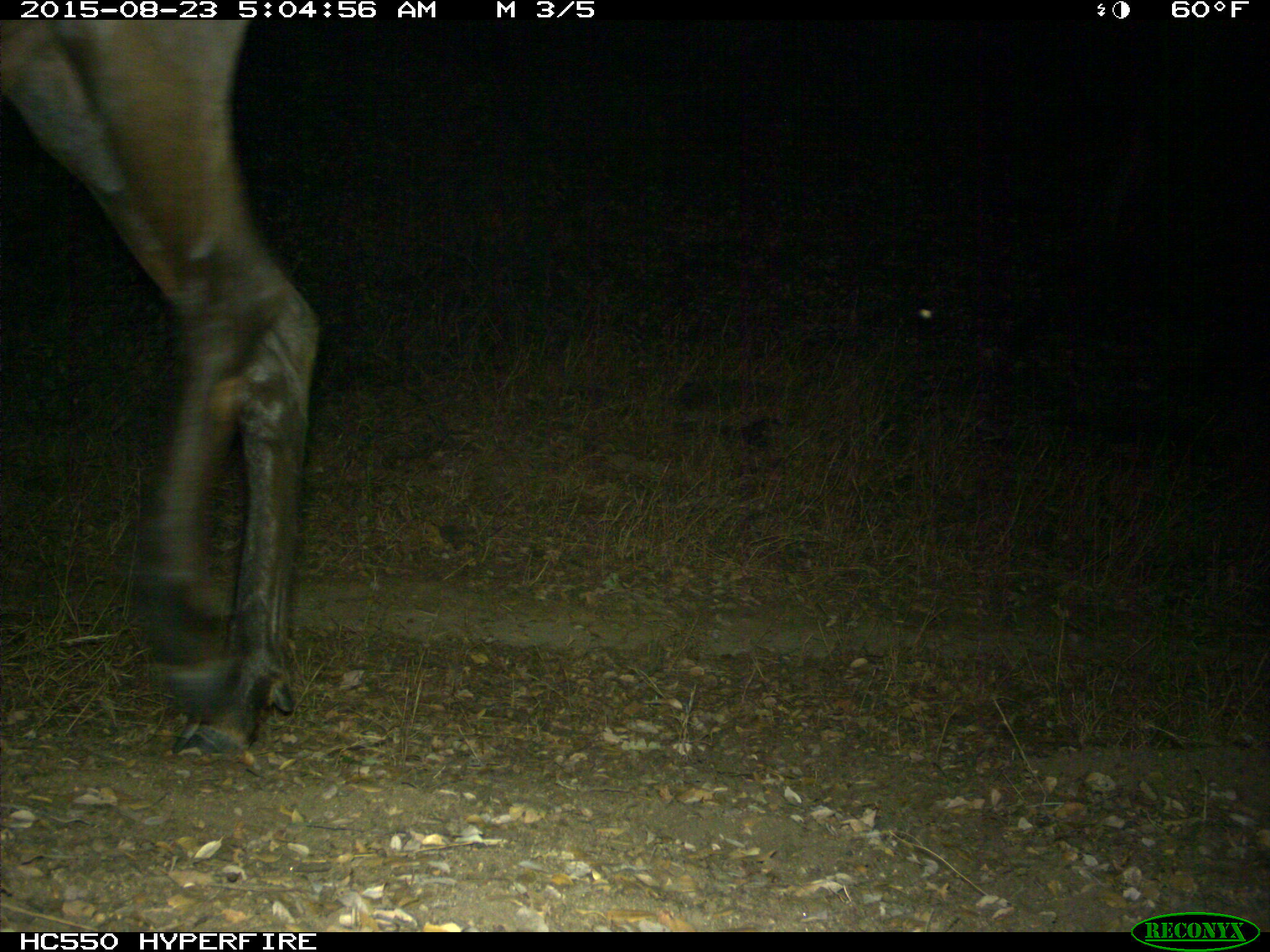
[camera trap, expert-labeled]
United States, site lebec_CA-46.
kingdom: Animalia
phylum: Chordata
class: Mammalia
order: Artiodactyla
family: Cervidae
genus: Cervus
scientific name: Cervus canadensis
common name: elk